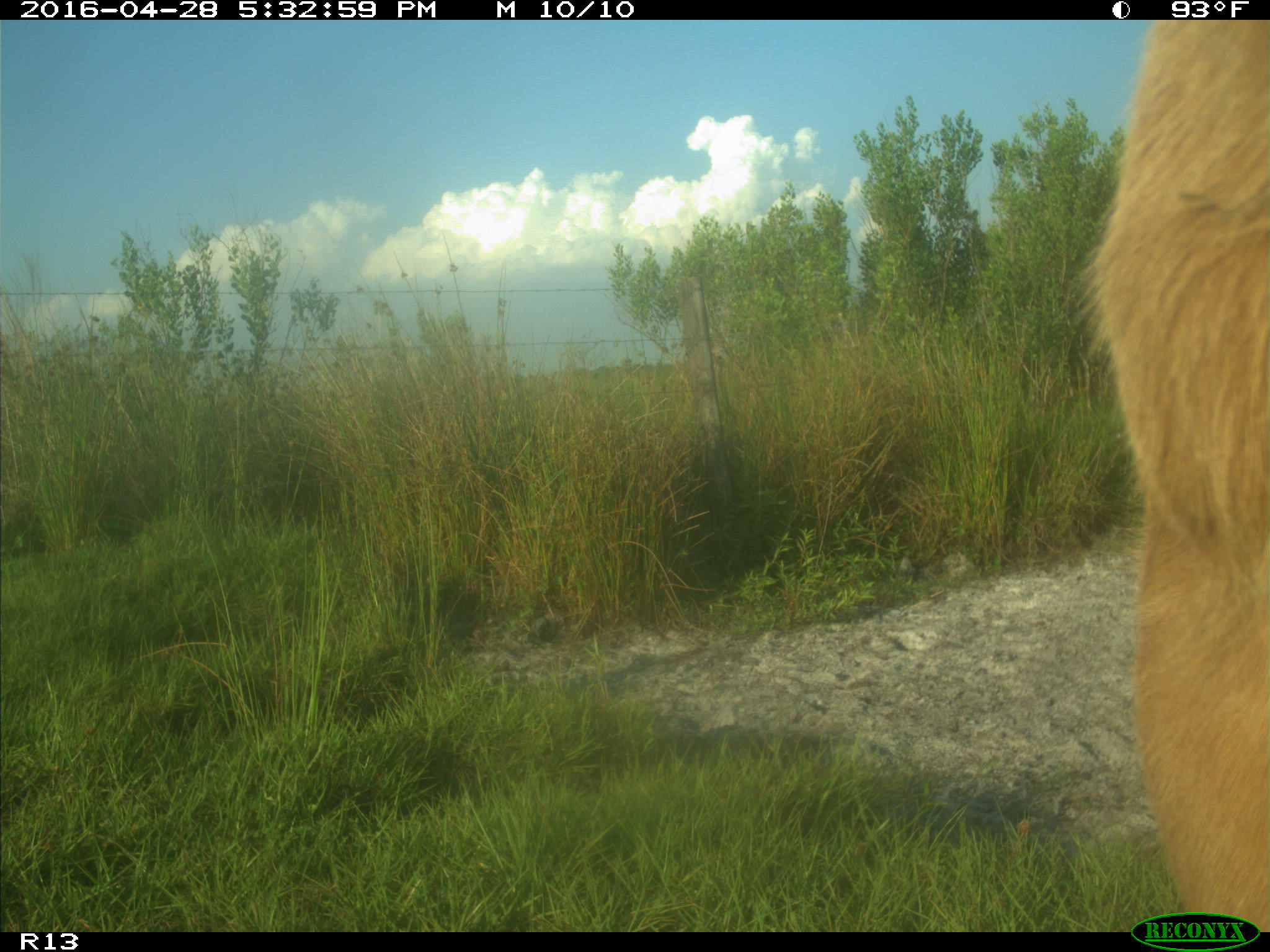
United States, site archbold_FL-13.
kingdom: Animalia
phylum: Chordata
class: Mammalia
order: Artiodactyla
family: Bovidae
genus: Bos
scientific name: Bos taurus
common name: domestic cow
Bos taurus (domestic cow).